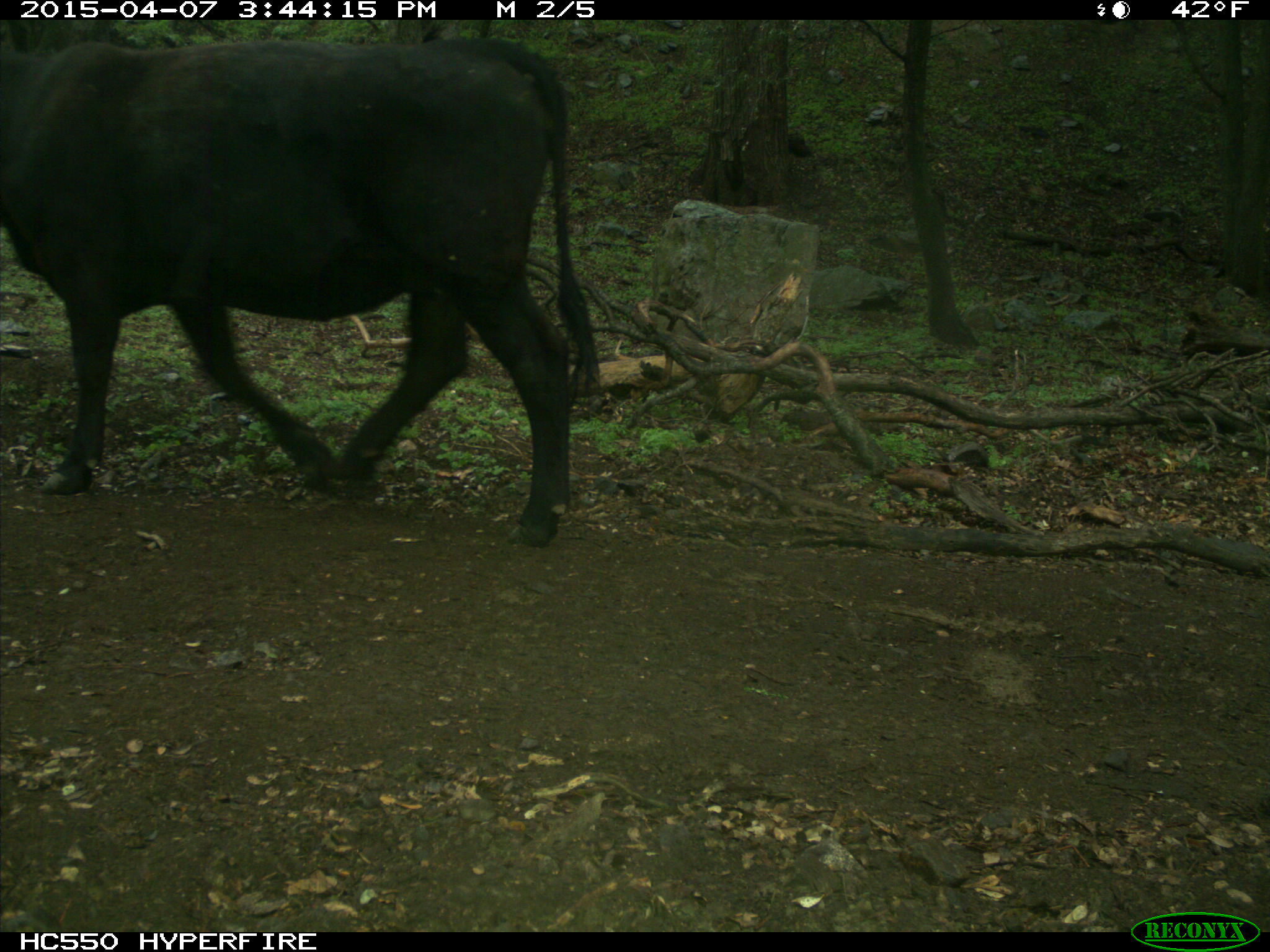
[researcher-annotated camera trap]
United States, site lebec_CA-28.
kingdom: Animalia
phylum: Chordata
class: Mammalia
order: Artiodactyla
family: Bovidae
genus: Bos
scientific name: Bos taurus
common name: domestic cow